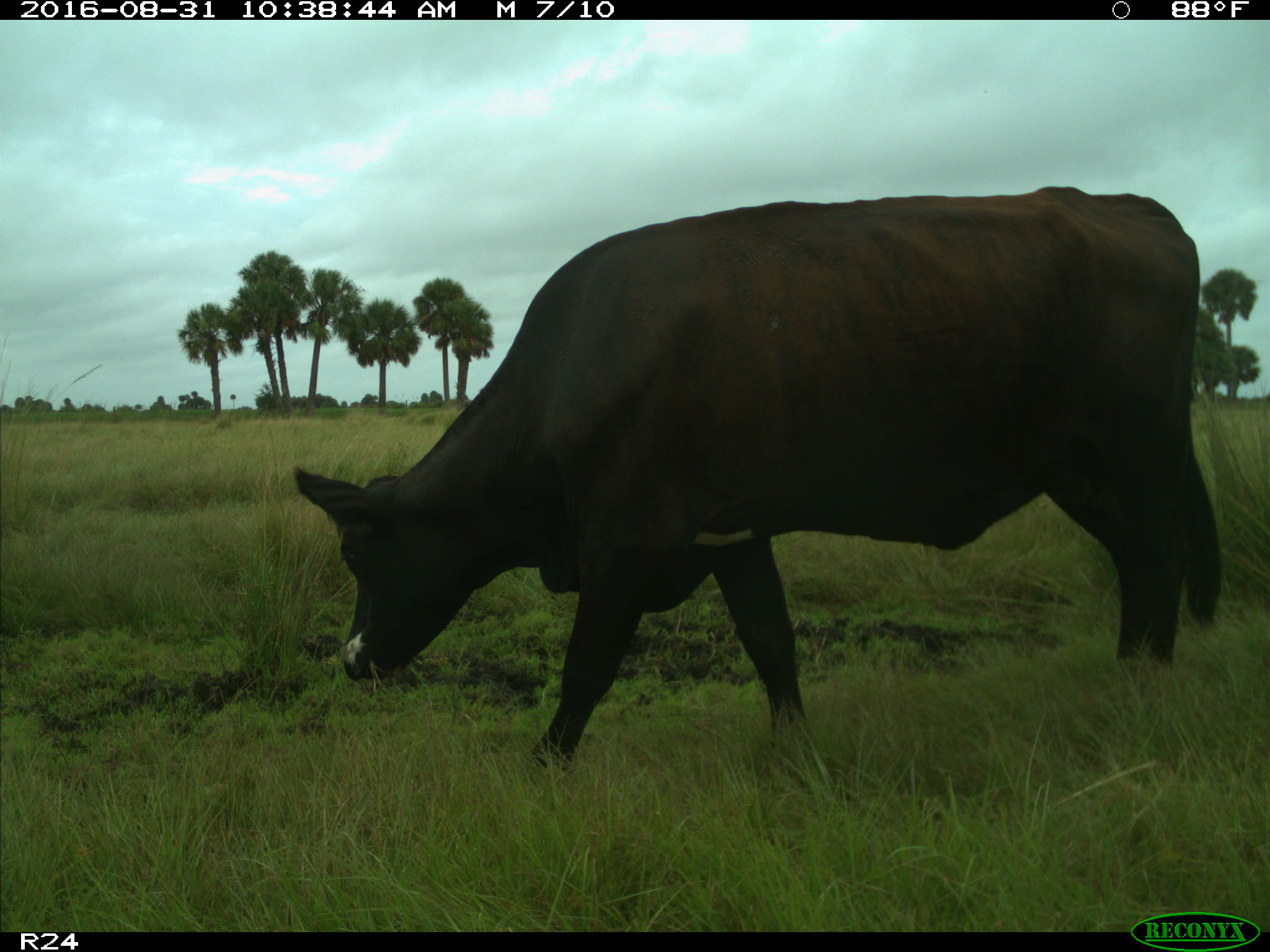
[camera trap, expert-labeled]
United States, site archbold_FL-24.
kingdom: Animalia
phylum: Chordata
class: Mammalia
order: Artiodactyla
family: Bovidae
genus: Bos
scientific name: Bos taurus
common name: domestic cow